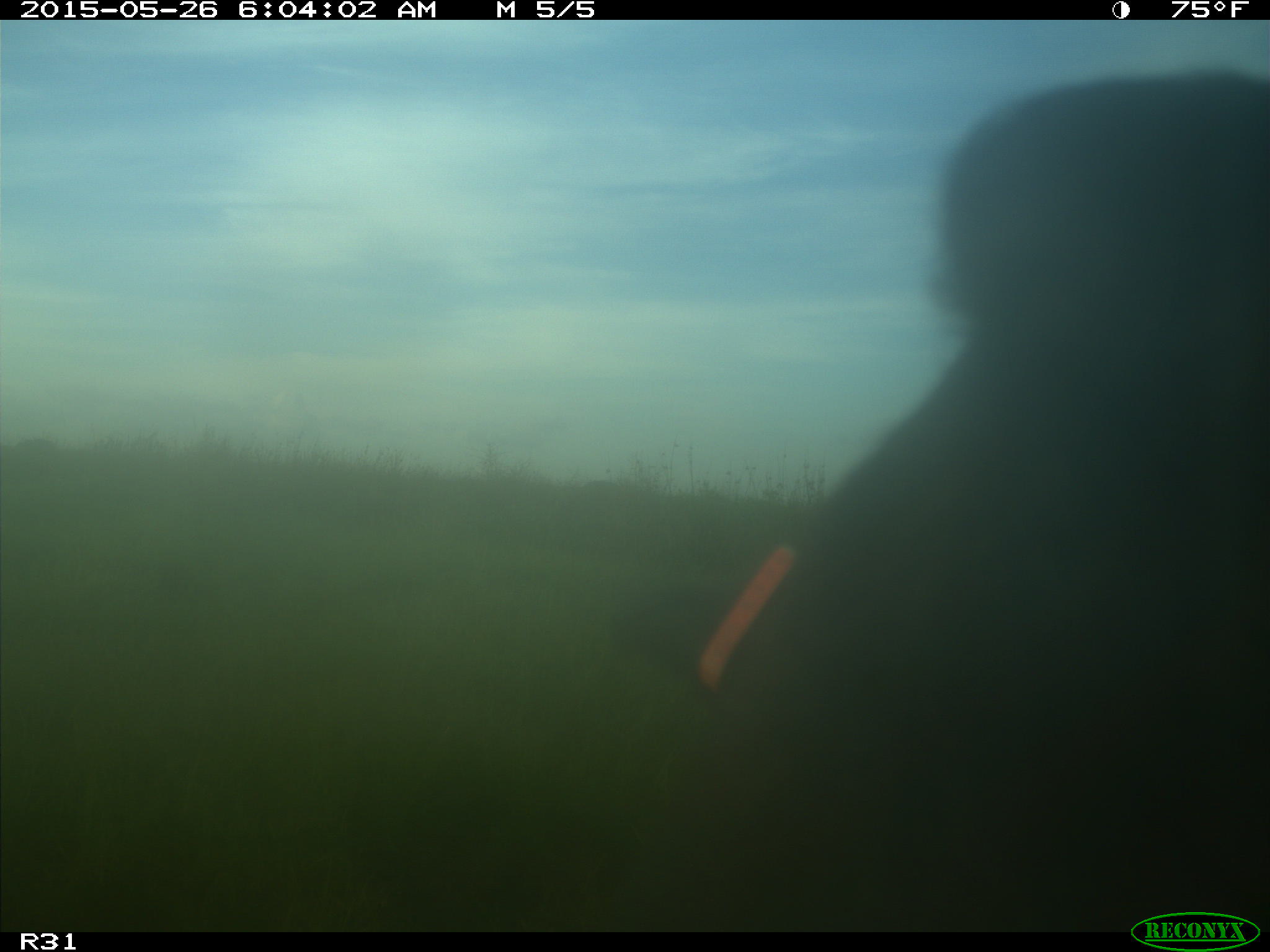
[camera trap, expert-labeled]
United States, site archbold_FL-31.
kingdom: Animalia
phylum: Chordata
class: Mammalia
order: Artiodactyla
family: Bovidae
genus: Bos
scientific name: Bos taurus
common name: domestic cow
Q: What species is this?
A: Bos taurus (domestic cow).